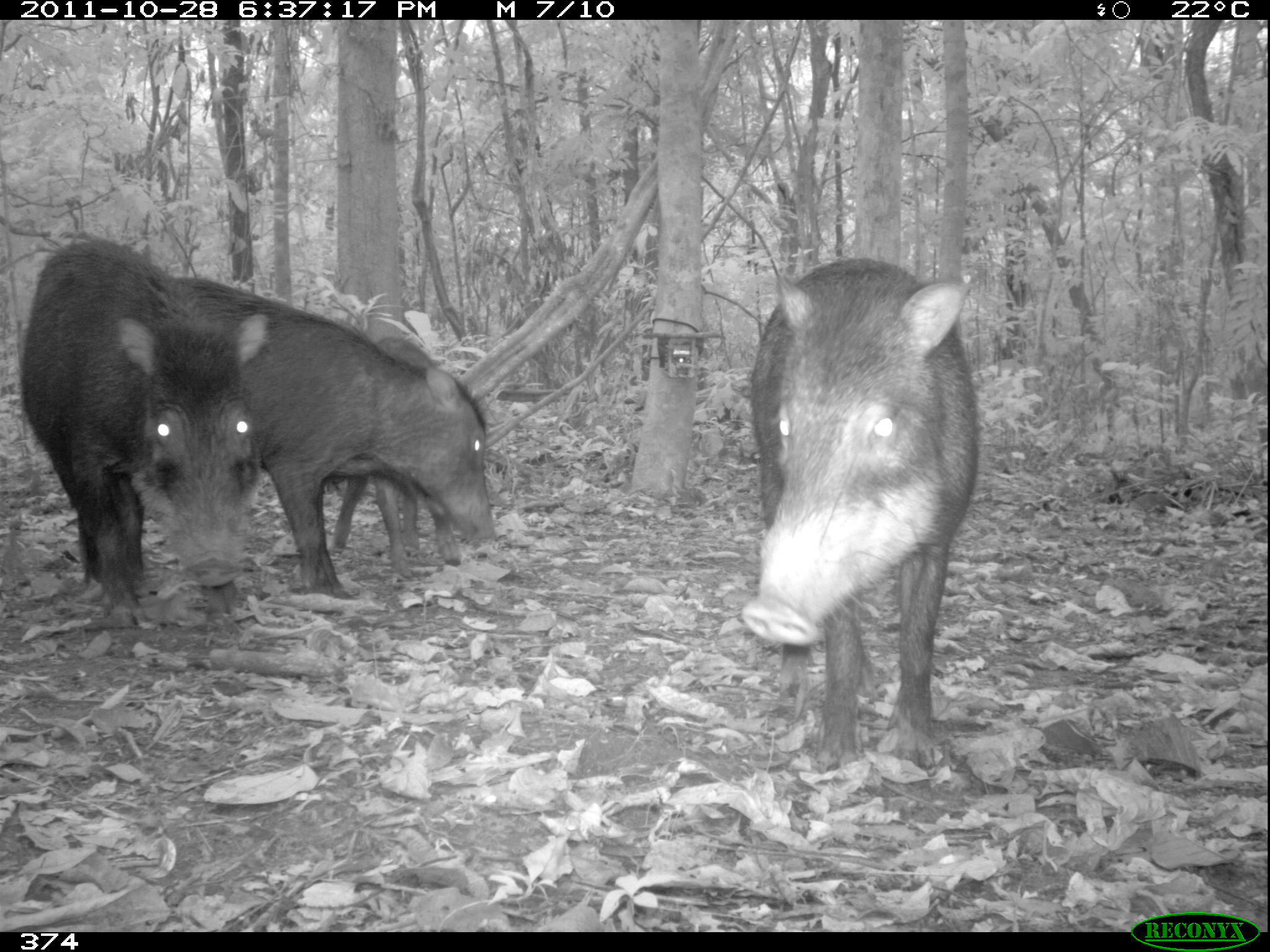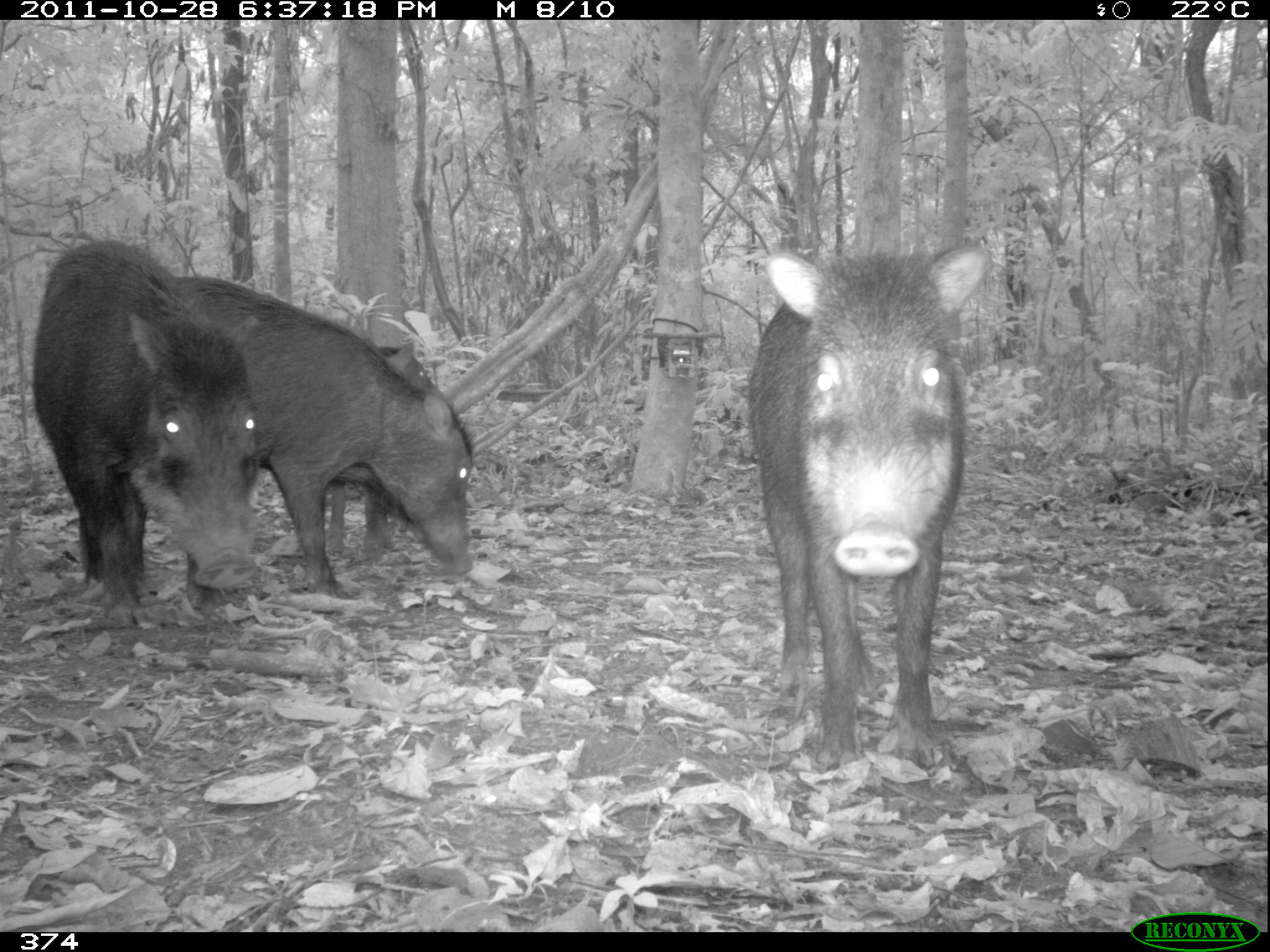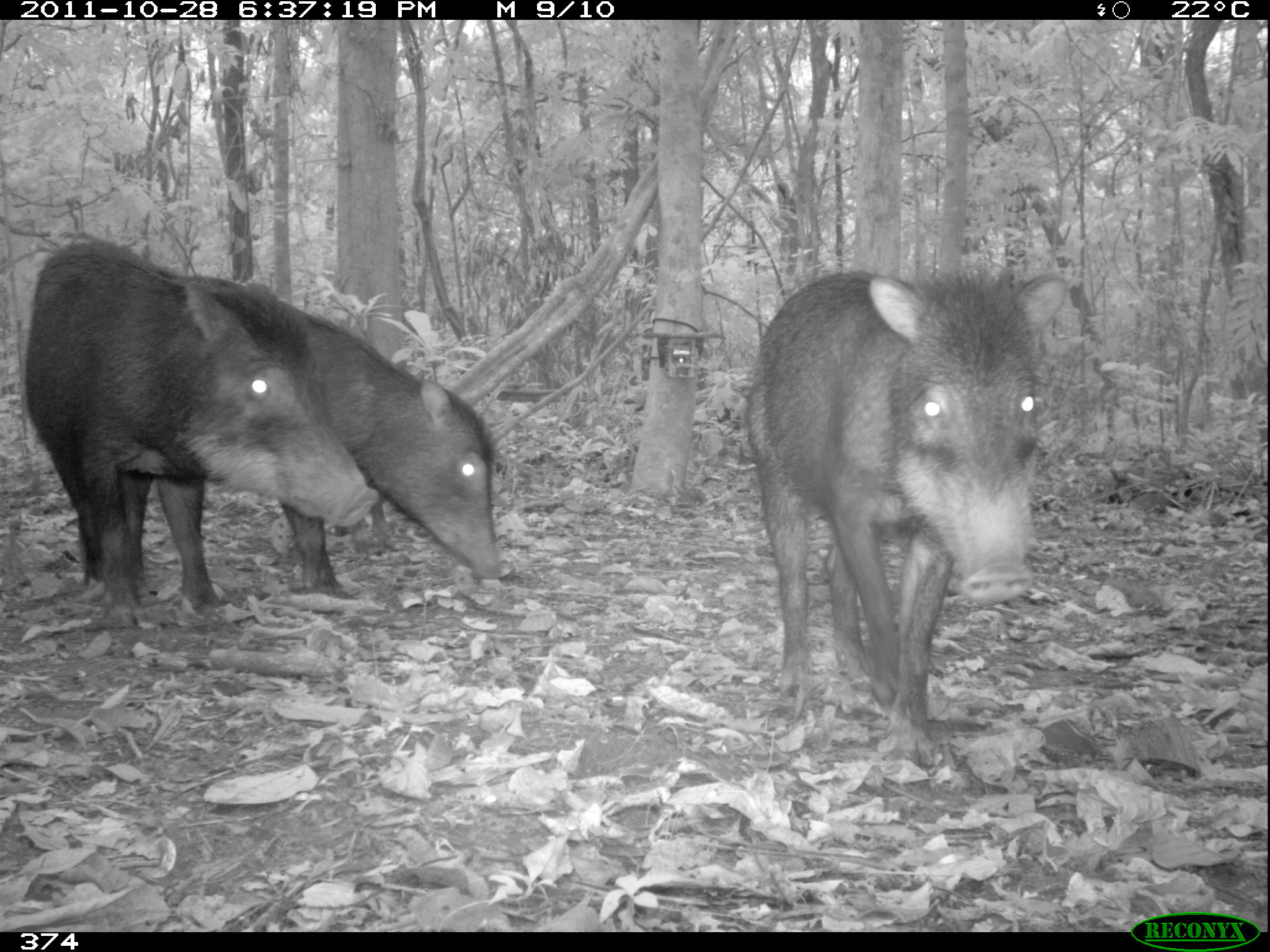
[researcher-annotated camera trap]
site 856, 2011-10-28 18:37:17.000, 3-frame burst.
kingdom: Animalia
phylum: Chordata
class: Mammalia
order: Artiodactyla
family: Tayassuidae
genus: Tayassu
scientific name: Tayassu pecari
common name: white-lipped peccary